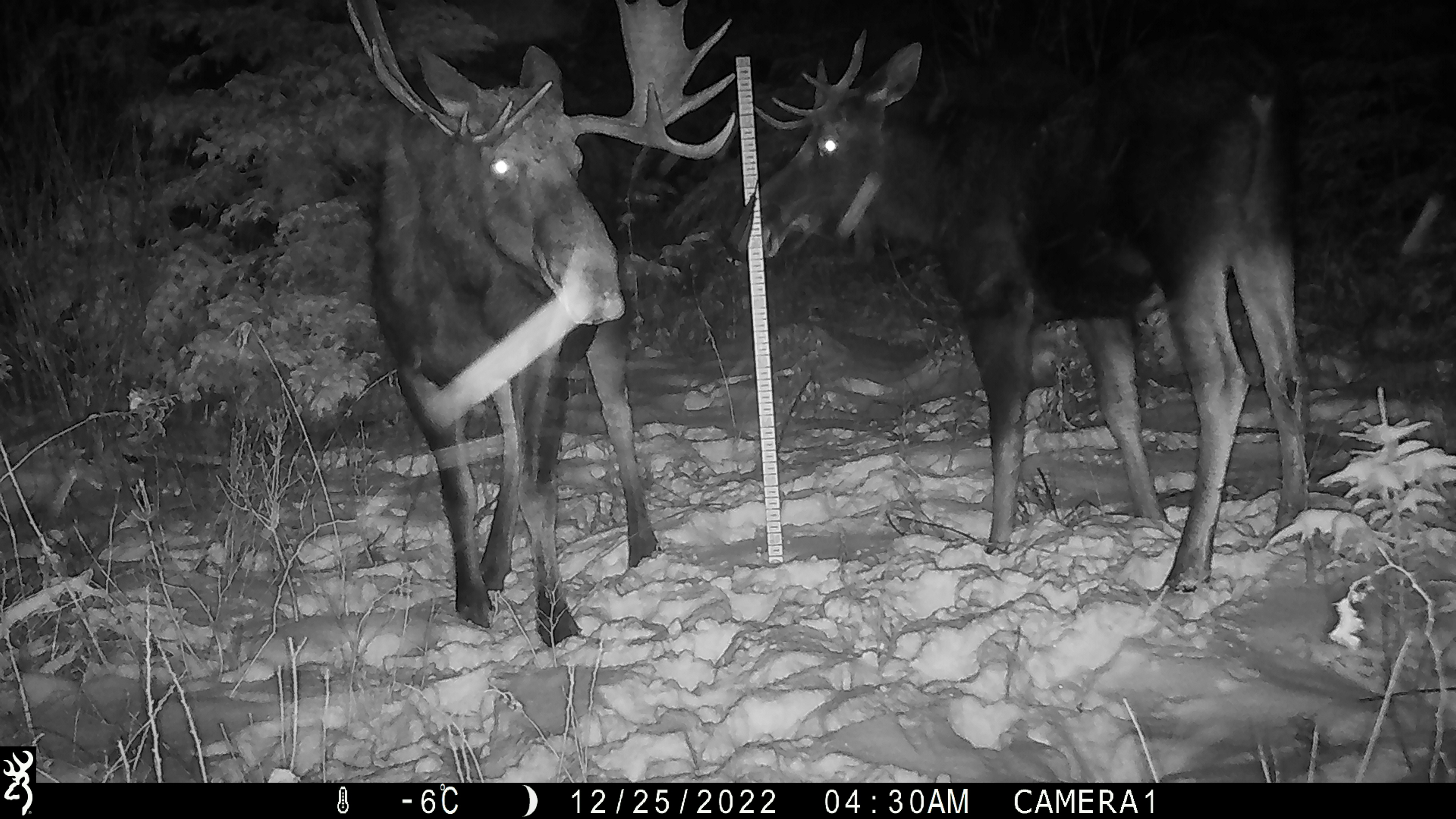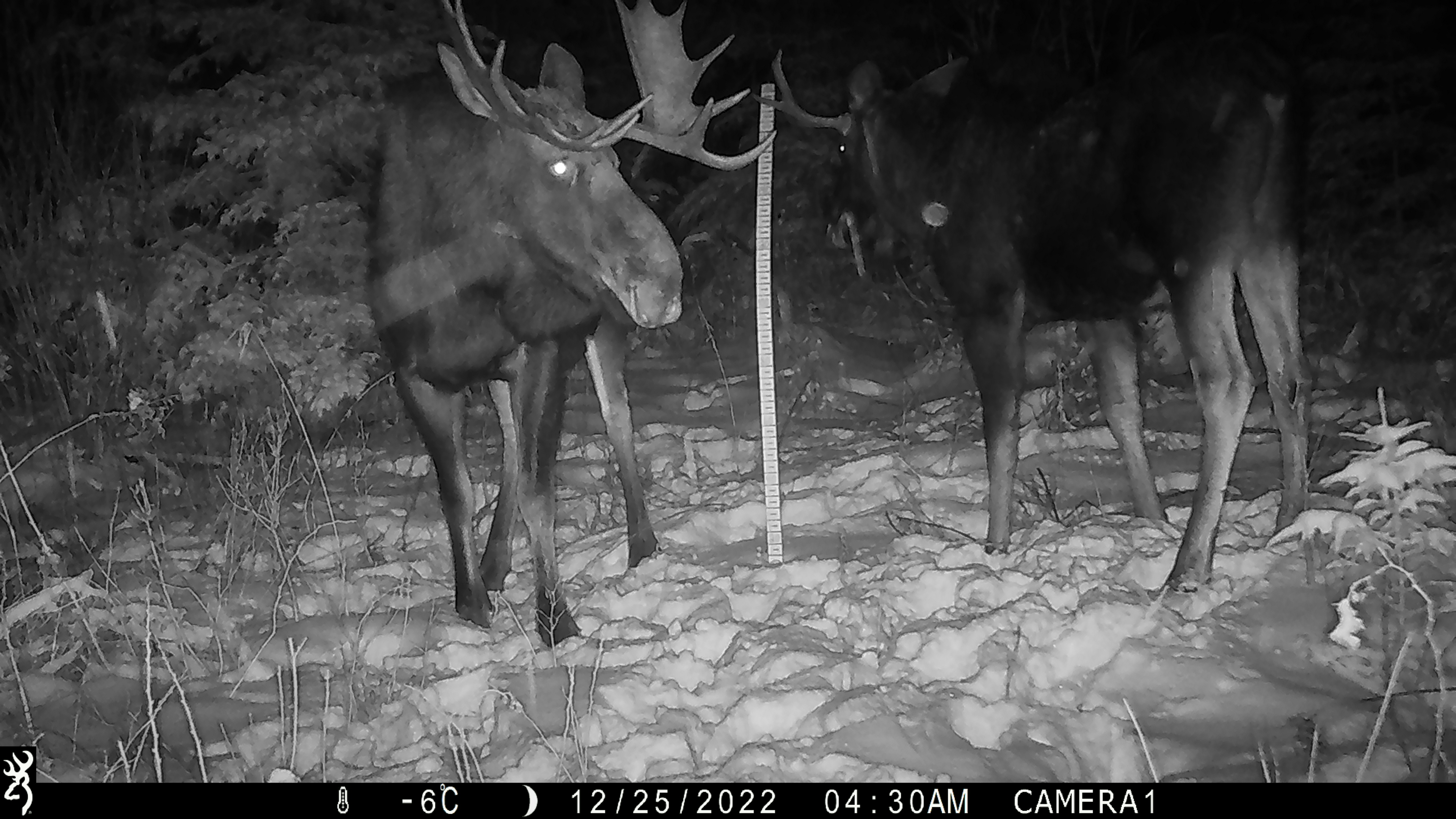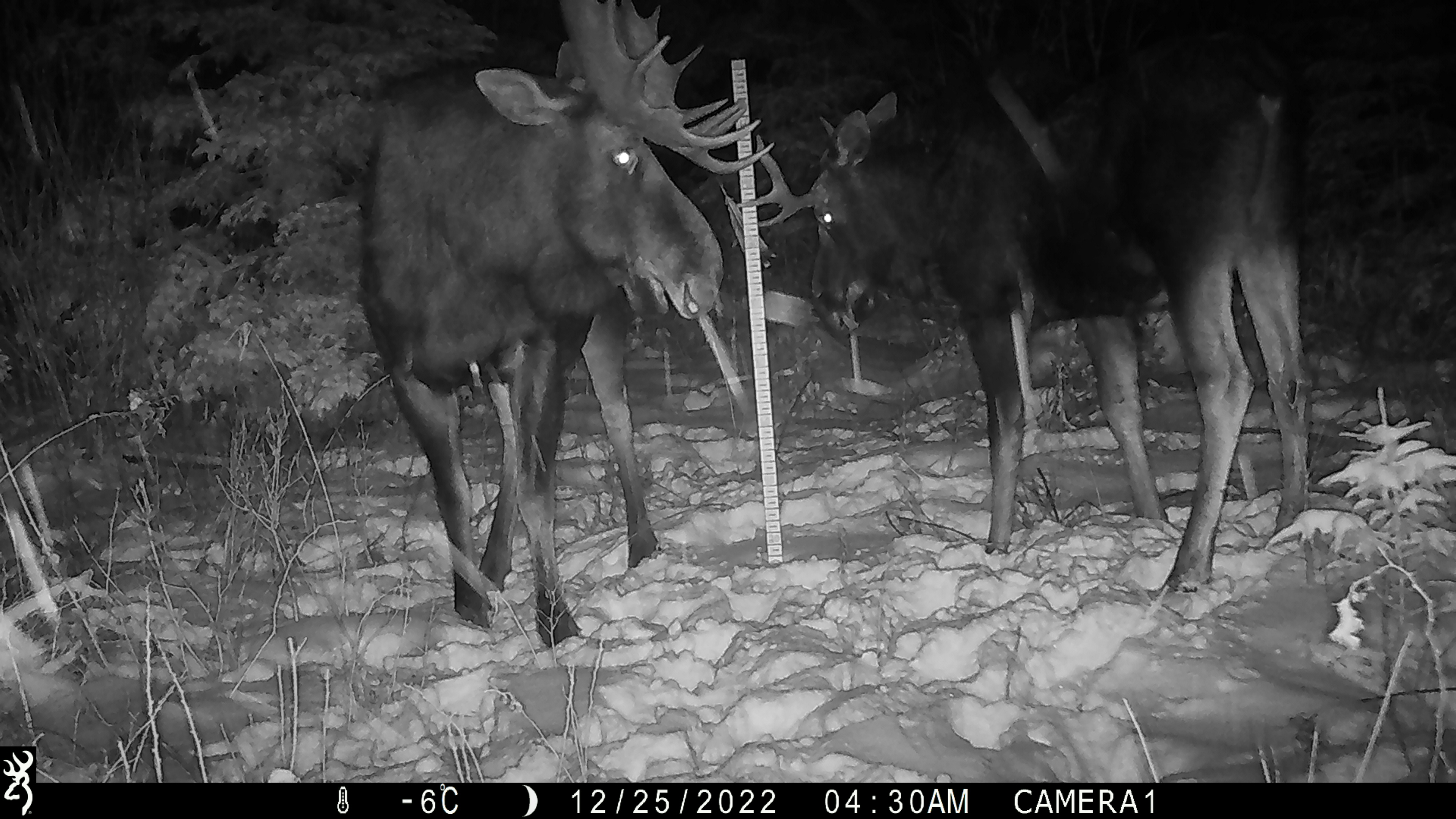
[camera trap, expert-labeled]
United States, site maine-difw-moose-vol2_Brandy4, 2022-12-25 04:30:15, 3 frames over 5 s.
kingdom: Animalia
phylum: Chordata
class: Mammalia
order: Artiodactyla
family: Cervidae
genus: Alces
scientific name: Alces alces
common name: moose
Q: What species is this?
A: Moose (Alces alces).